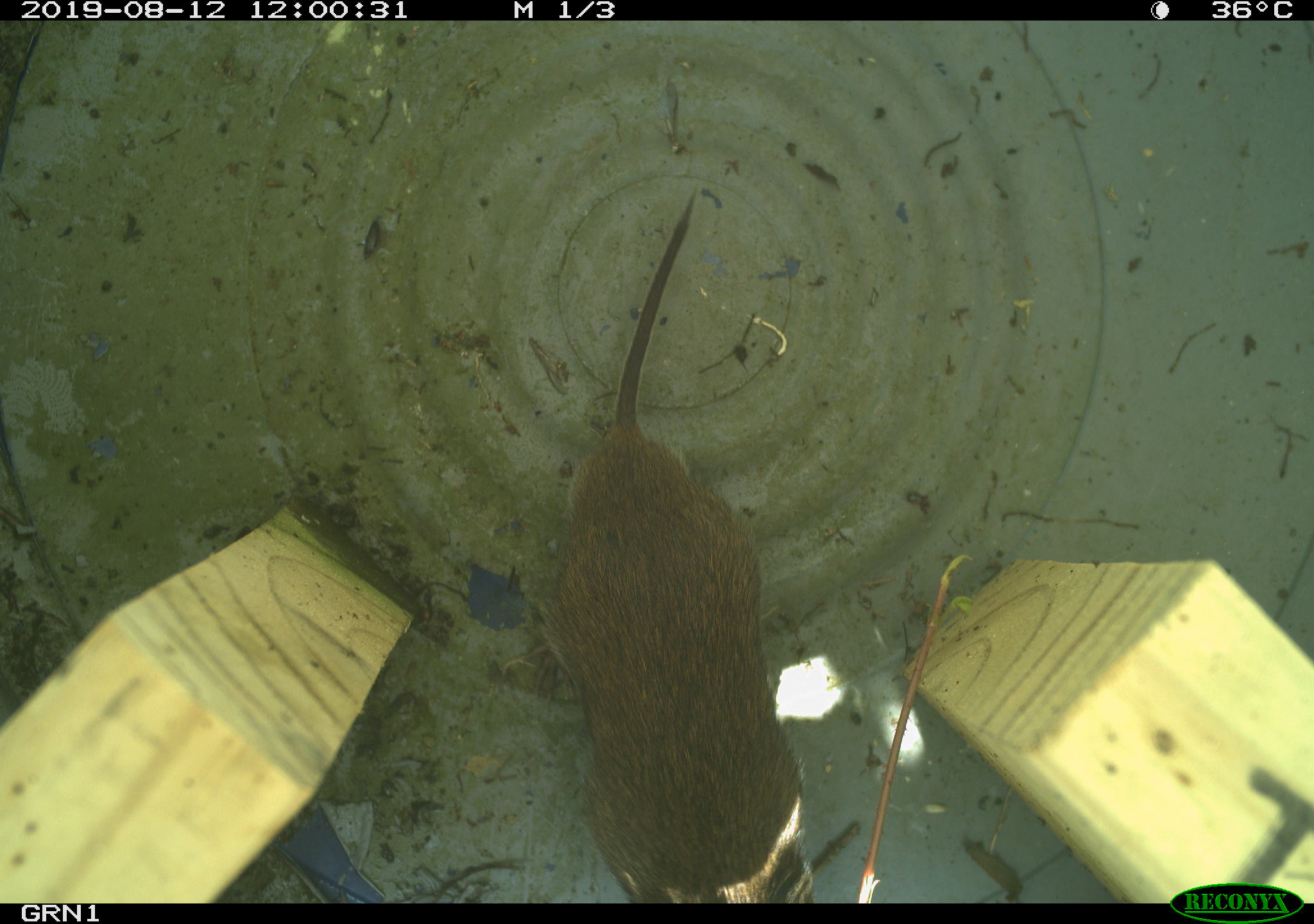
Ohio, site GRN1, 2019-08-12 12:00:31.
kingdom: Animalia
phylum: Chordata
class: Mammalia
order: Rodentia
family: Cricetidae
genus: Microtus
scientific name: Microtus pennsylvanicus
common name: meadow vole